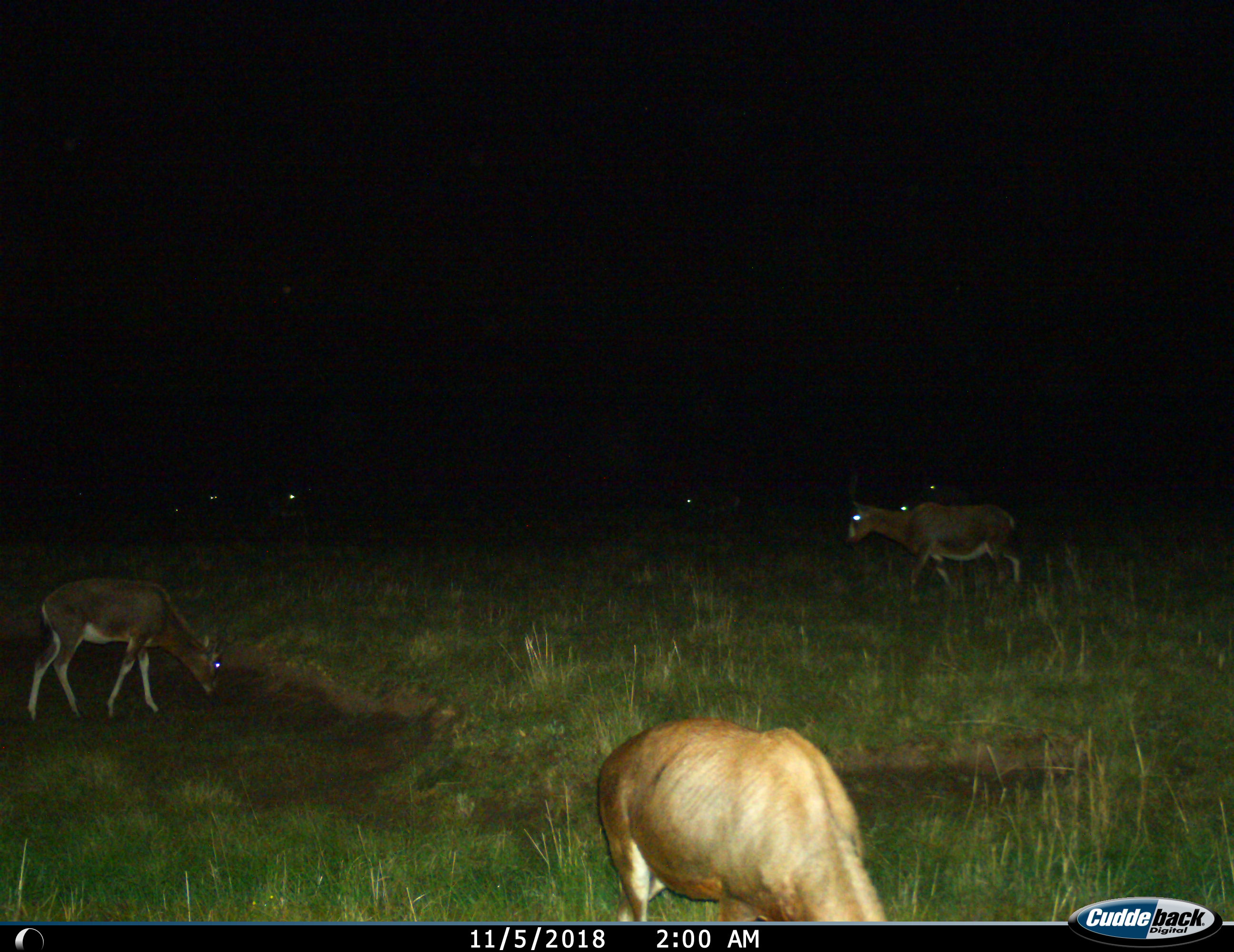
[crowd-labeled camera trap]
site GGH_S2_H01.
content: unidentified animal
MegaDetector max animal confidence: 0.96